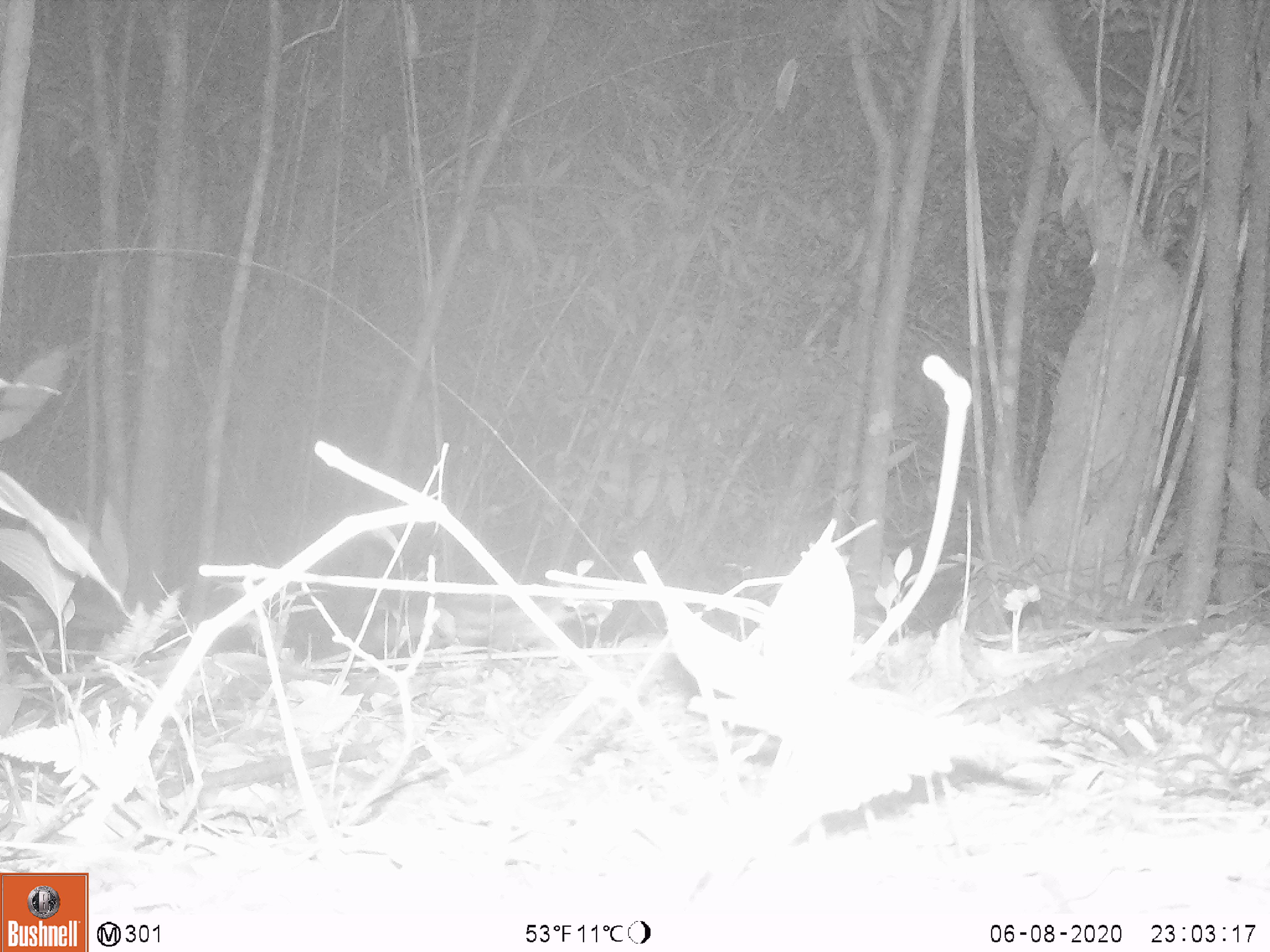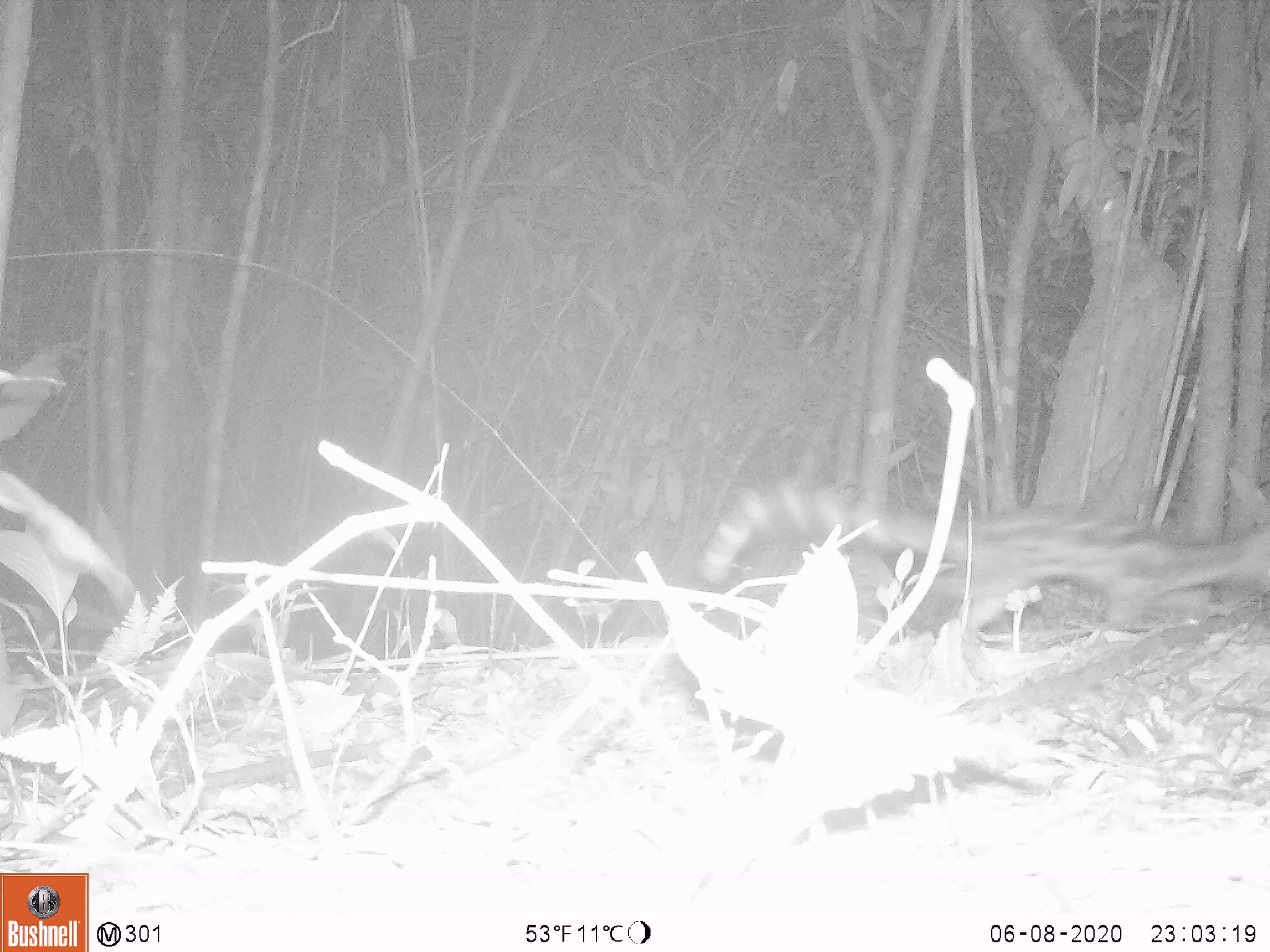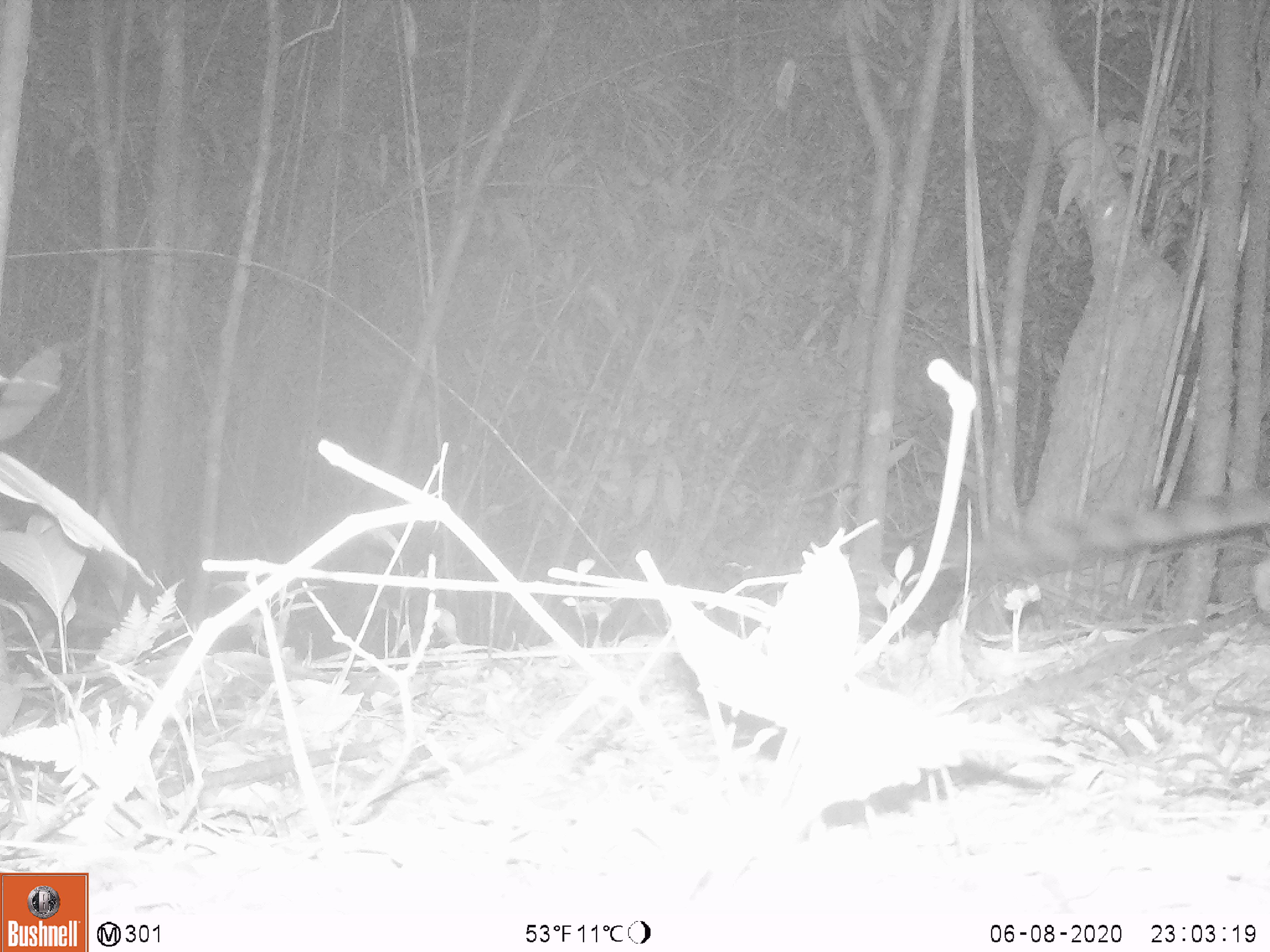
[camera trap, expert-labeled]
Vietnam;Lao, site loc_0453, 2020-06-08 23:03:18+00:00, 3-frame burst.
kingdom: Animalia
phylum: Chordata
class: Mammalia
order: Carnivora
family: Prionodontidae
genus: Prionodon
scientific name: Prionodon pardicolor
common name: spotted linsang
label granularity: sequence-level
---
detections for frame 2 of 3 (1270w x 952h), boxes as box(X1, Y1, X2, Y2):
spotted linsang: box(696, 469, 1270, 633)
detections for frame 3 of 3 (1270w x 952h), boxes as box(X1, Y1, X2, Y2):
spotted linsang: box(966, 481, 1270, 584)